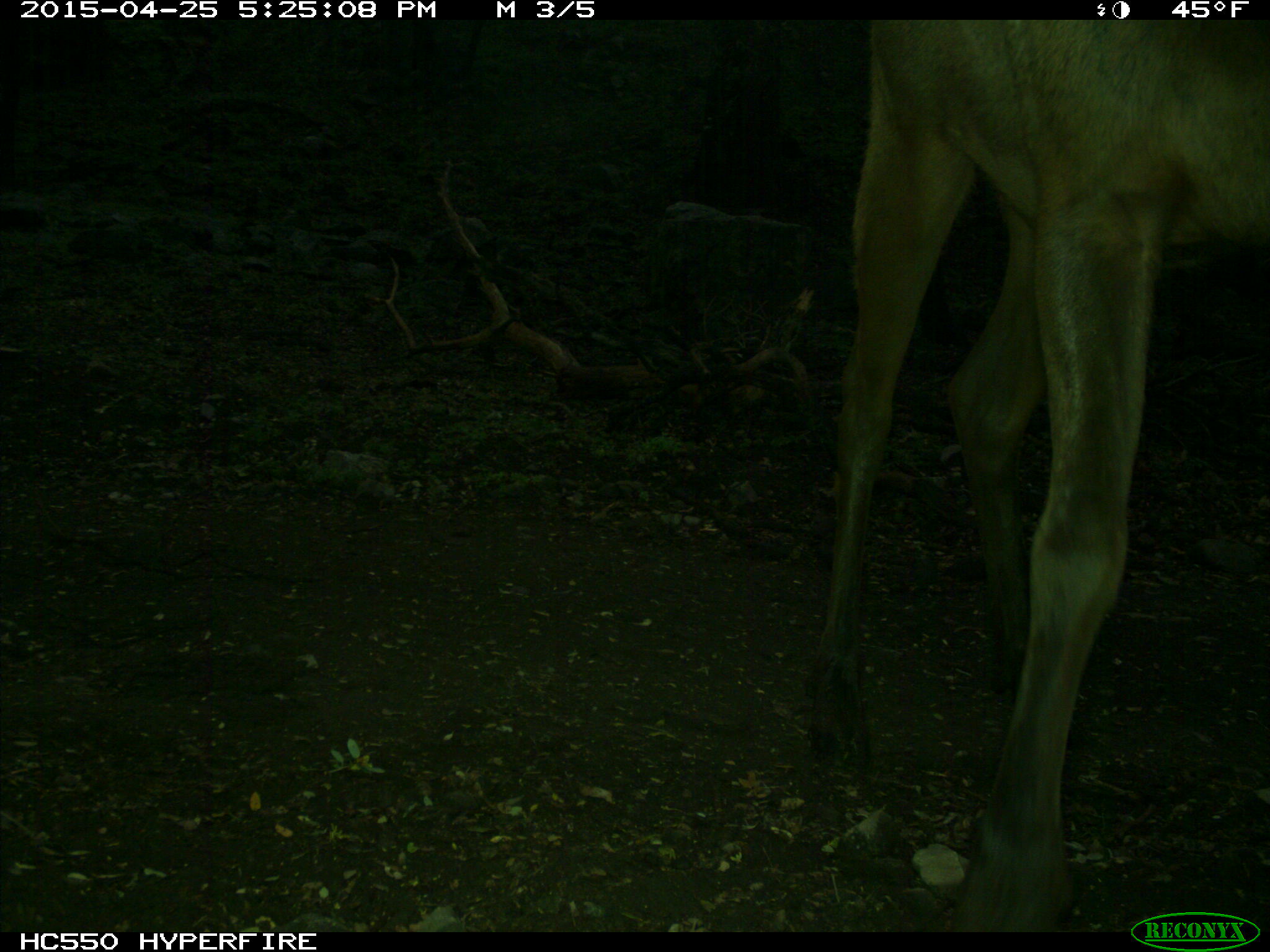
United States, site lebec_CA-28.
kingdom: Animalia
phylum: Chordata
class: Mammalia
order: Artiodactyla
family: Cervidae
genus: Cervus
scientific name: Cervus canadensis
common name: elk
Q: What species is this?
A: Cervus canadensis (elk).